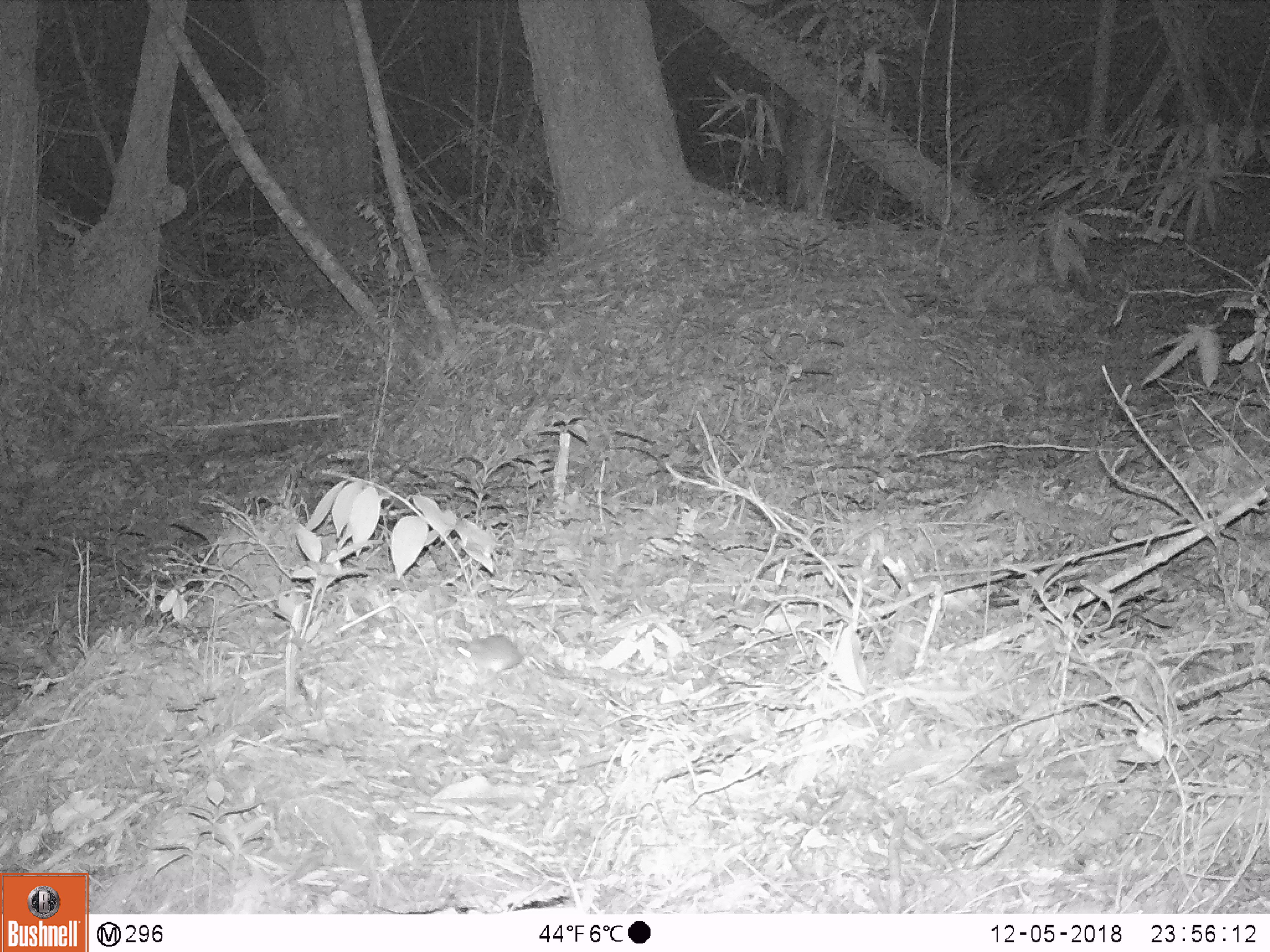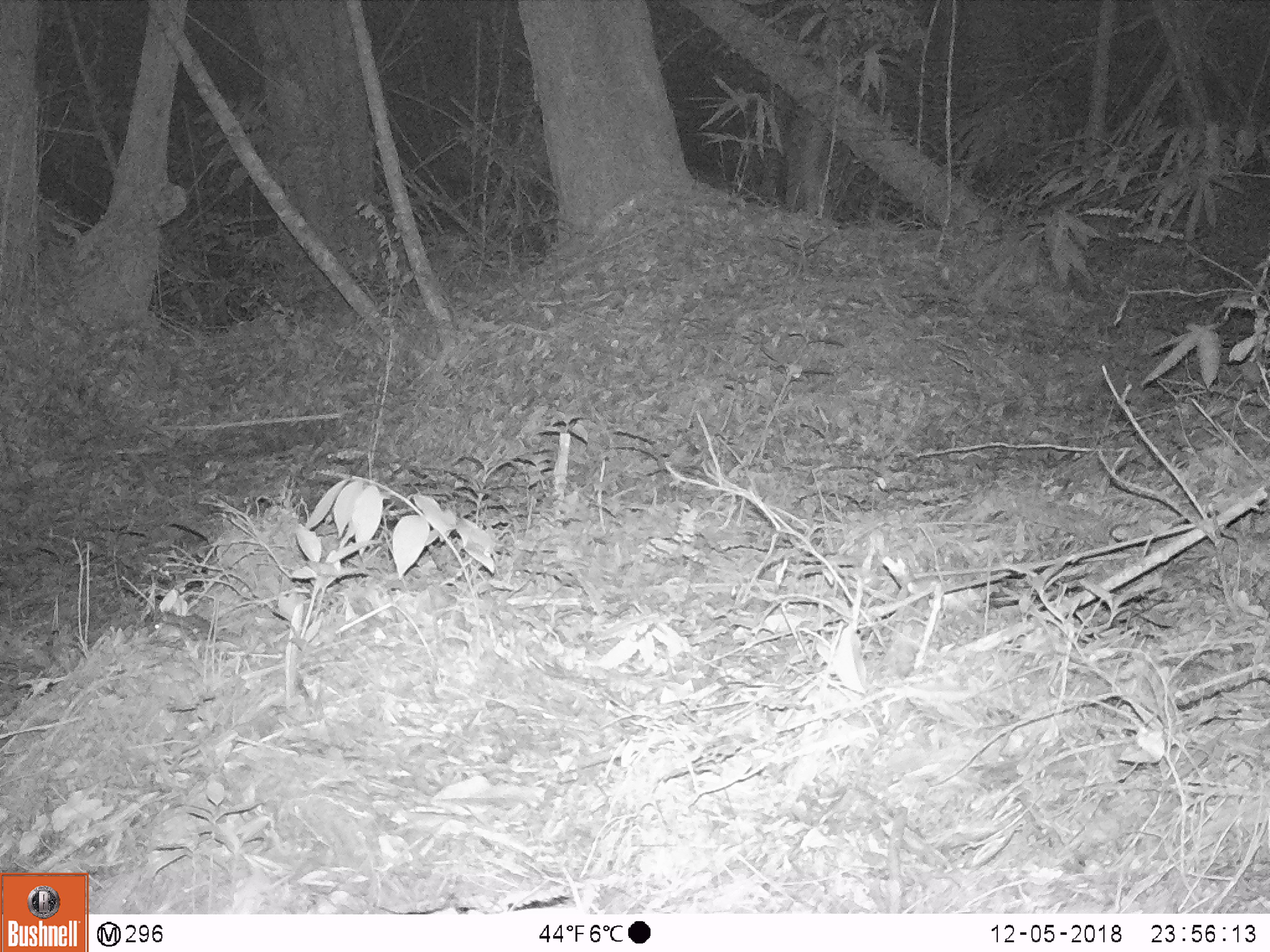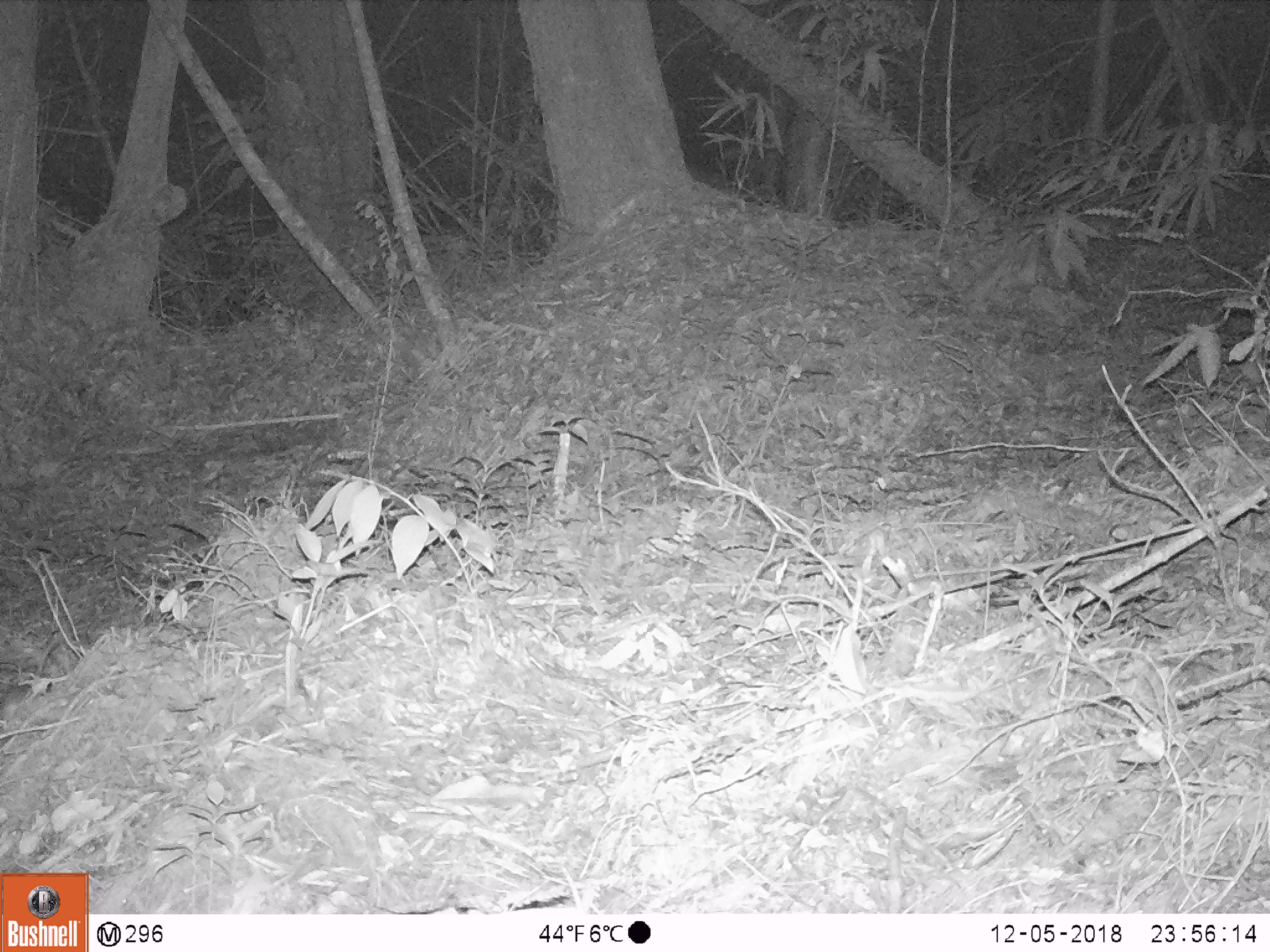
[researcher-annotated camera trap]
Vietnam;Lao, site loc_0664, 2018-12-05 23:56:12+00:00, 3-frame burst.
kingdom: Animalia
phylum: Chordata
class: Mammalia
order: Rodentia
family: Muridae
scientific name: Muridae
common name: old-world mice and rats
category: unidentified murid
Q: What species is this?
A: Unidentified murid (old-world mice and rats) (Muridae).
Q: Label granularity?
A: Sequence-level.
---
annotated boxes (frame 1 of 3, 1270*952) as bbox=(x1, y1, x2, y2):
unidentified murid: bbox=(457, 633, 523, 672)